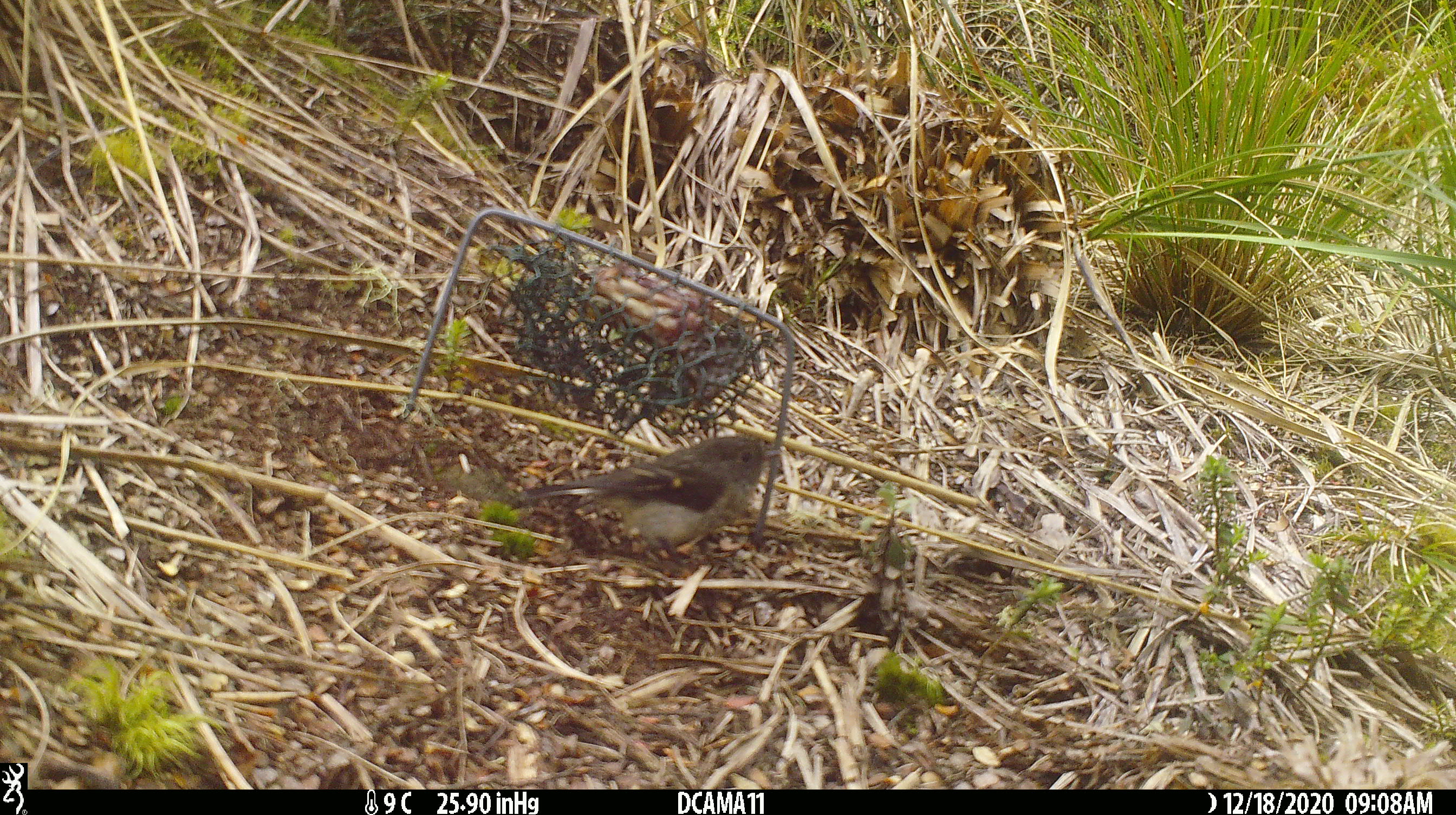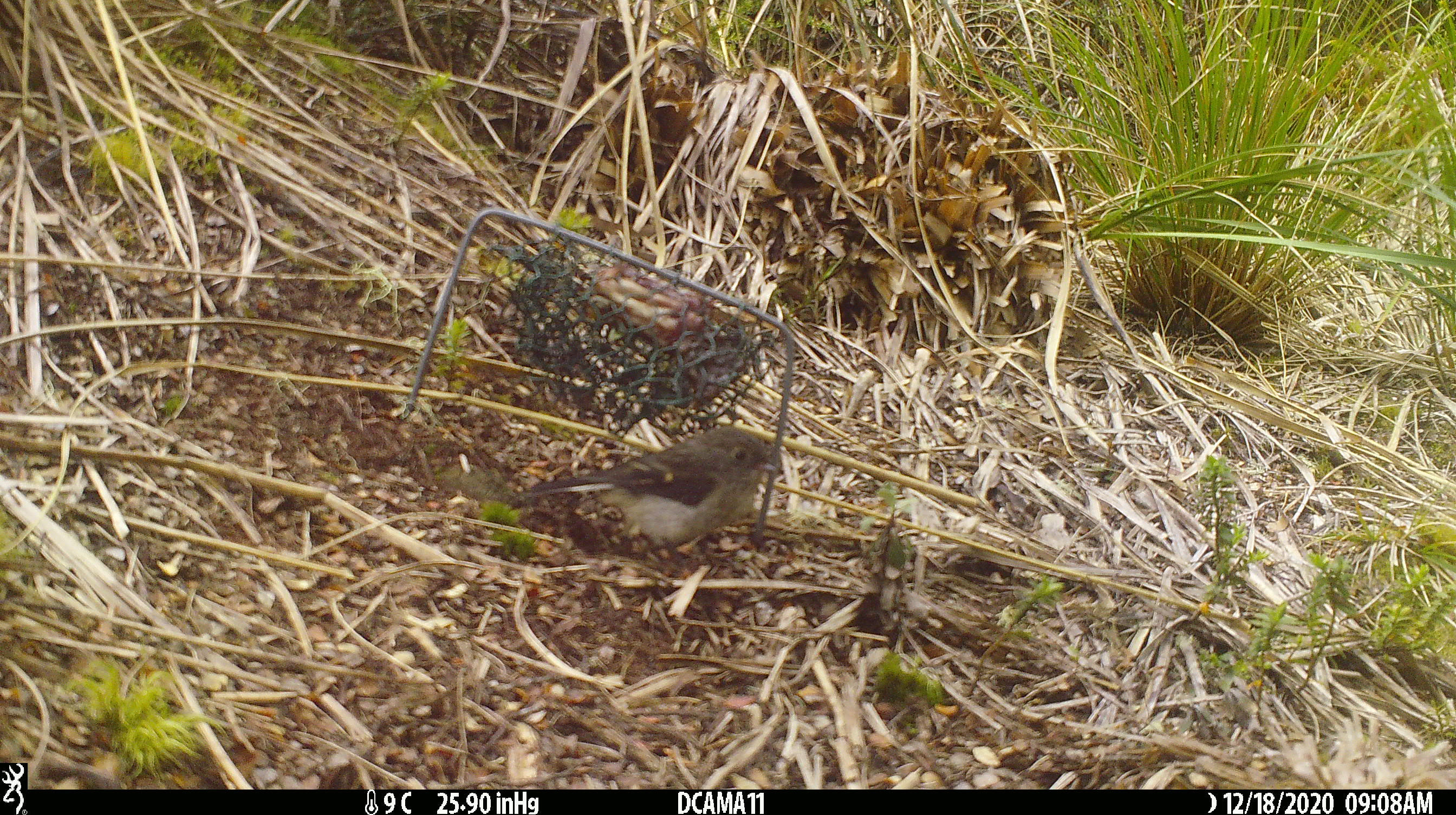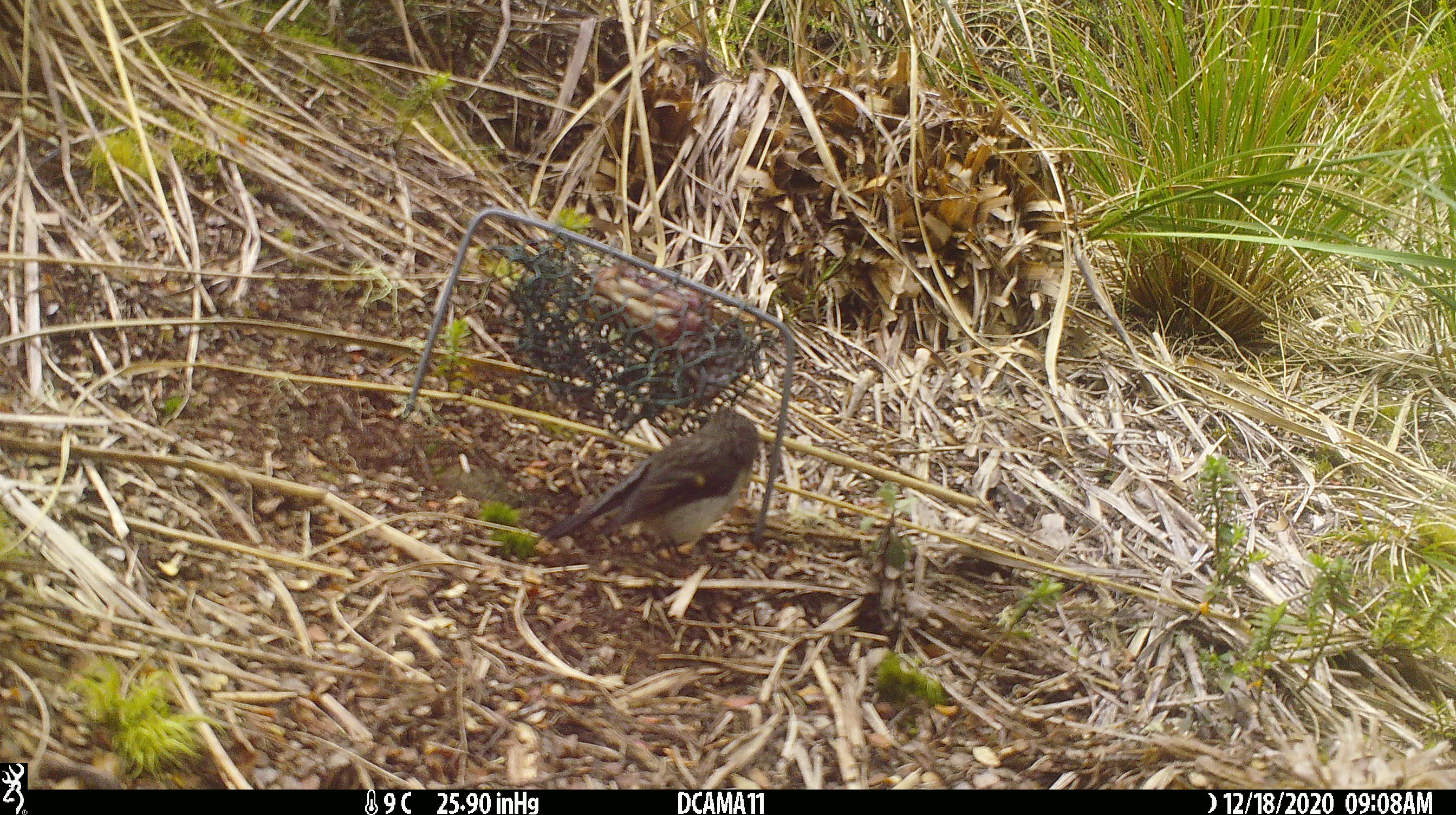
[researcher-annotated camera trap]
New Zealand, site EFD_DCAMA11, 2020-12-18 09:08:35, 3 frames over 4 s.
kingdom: Animalia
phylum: Chordata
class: Aves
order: Passeriformes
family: Petroicidae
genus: Petroica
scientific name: Petroica australis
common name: new zealand robin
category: robin